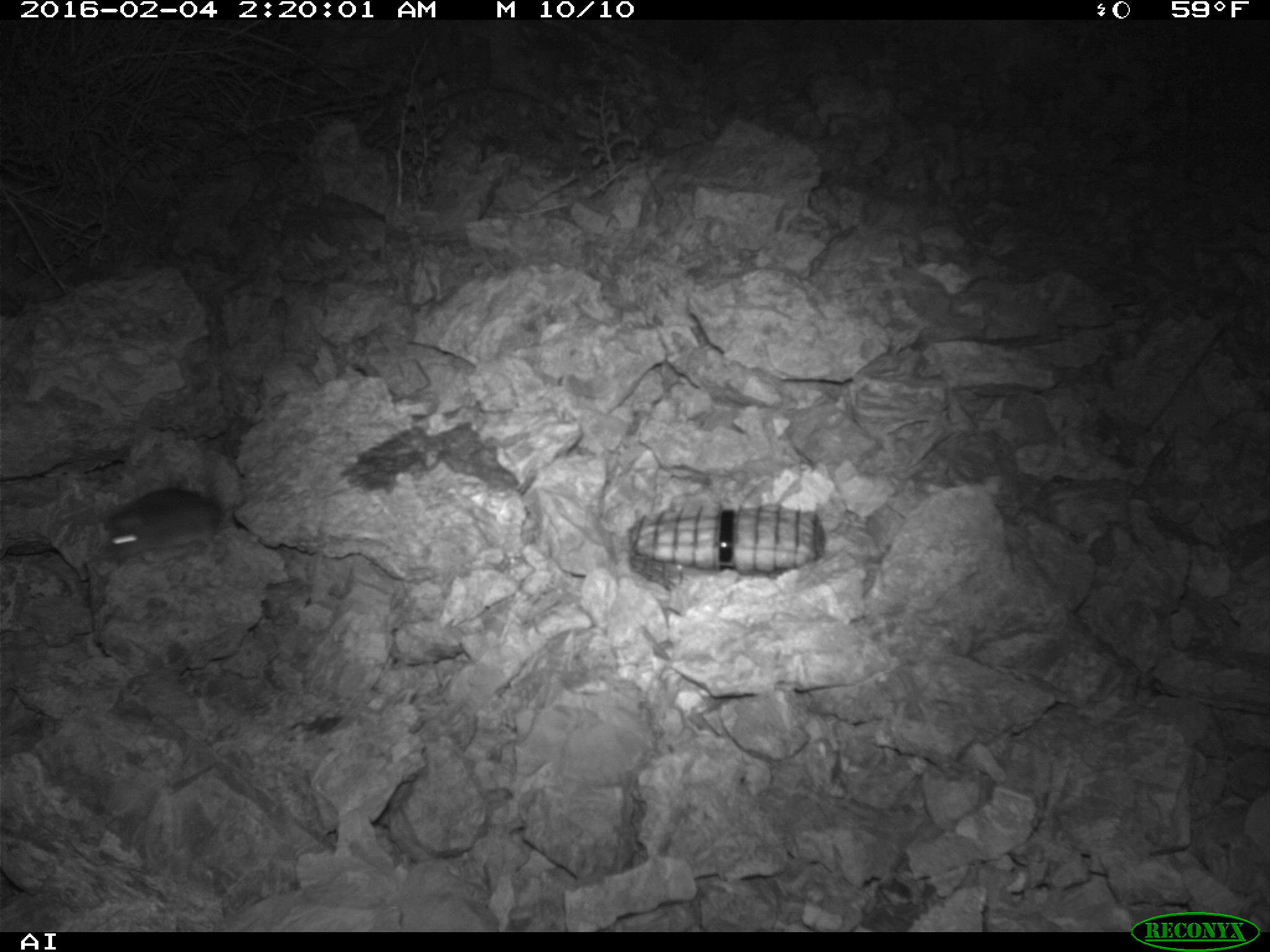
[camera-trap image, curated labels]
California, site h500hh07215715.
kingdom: Animalia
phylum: Chordata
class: Mammalia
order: Rodentia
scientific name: Rodentia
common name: rodent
Rodent (Rodentia).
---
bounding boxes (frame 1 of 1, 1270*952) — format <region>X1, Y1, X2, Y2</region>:
rodent: <region>103, 467, 223, 565</region>